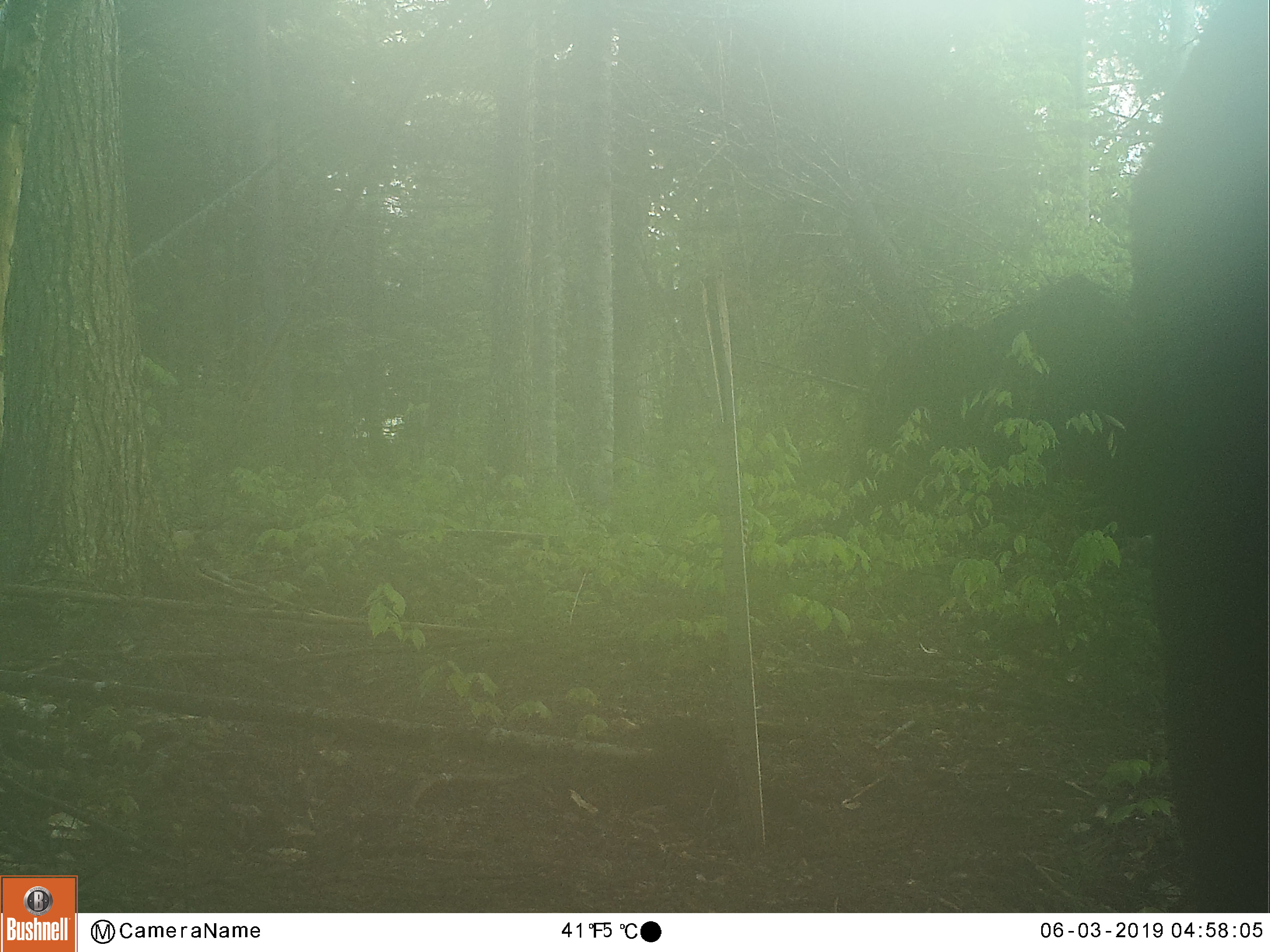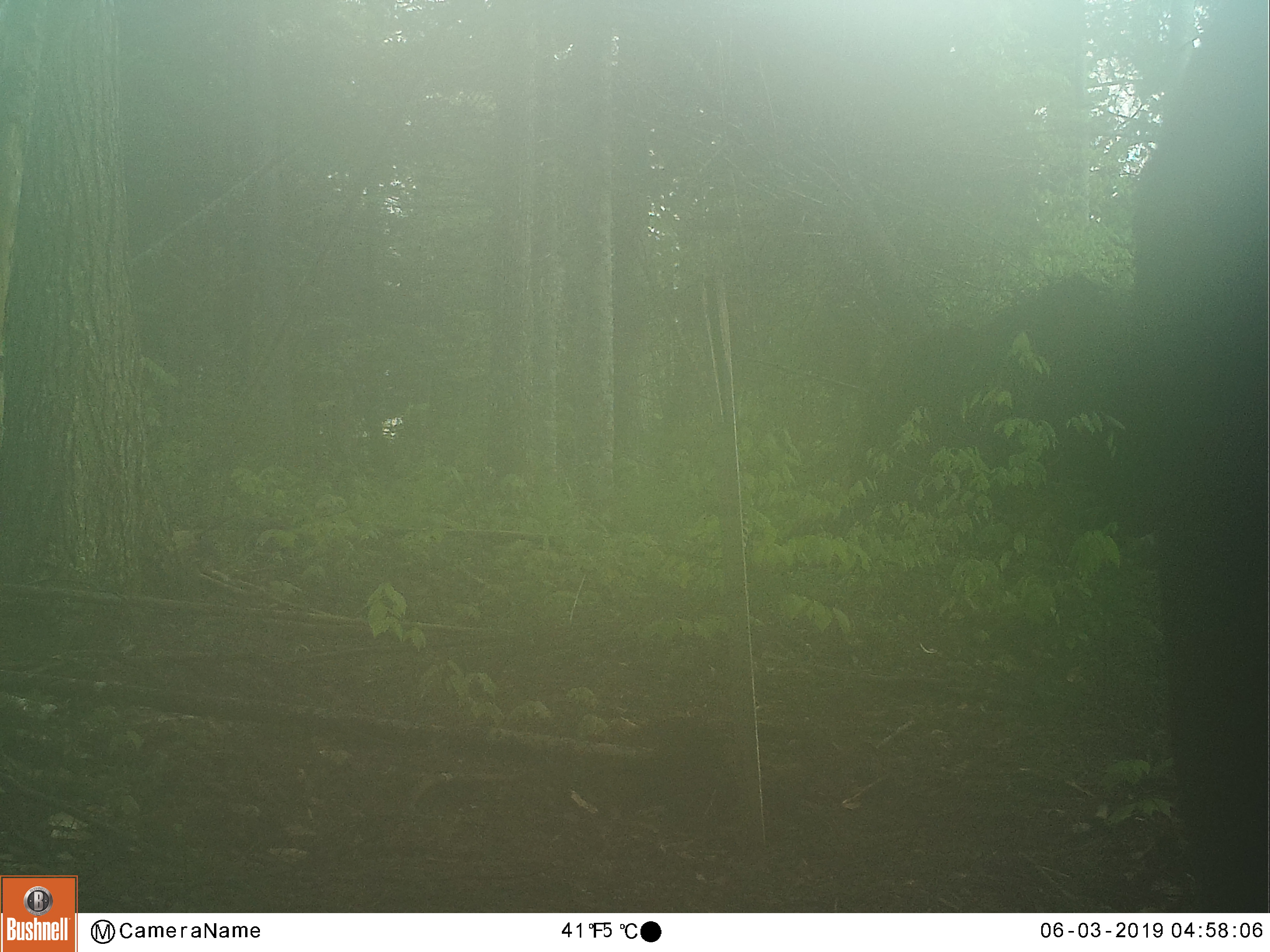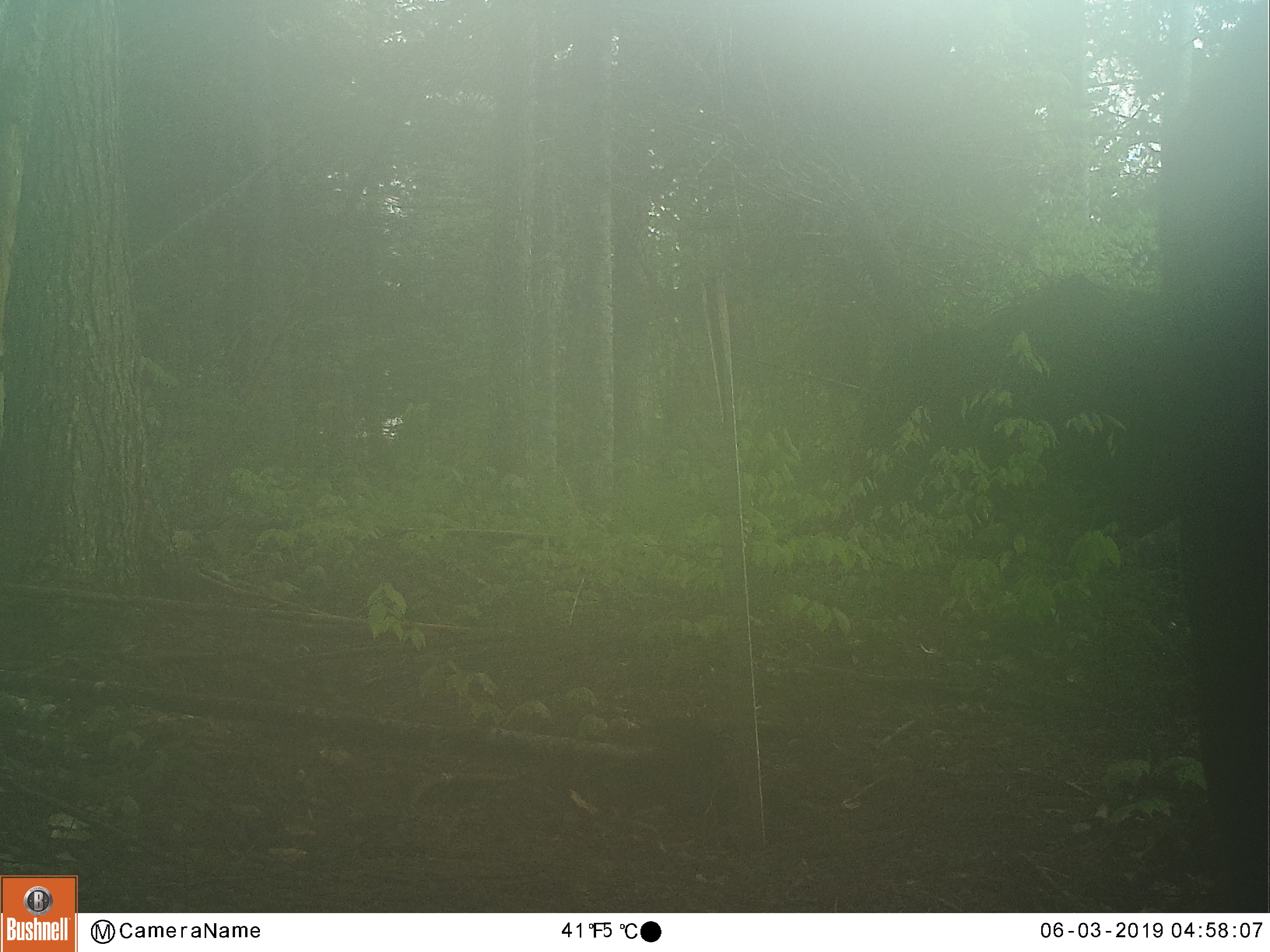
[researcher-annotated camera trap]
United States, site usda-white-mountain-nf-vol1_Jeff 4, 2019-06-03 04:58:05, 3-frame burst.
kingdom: Animalia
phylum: Chordata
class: Mammalia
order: Artiodactyla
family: Cervidae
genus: Alces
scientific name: Alces alces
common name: moose